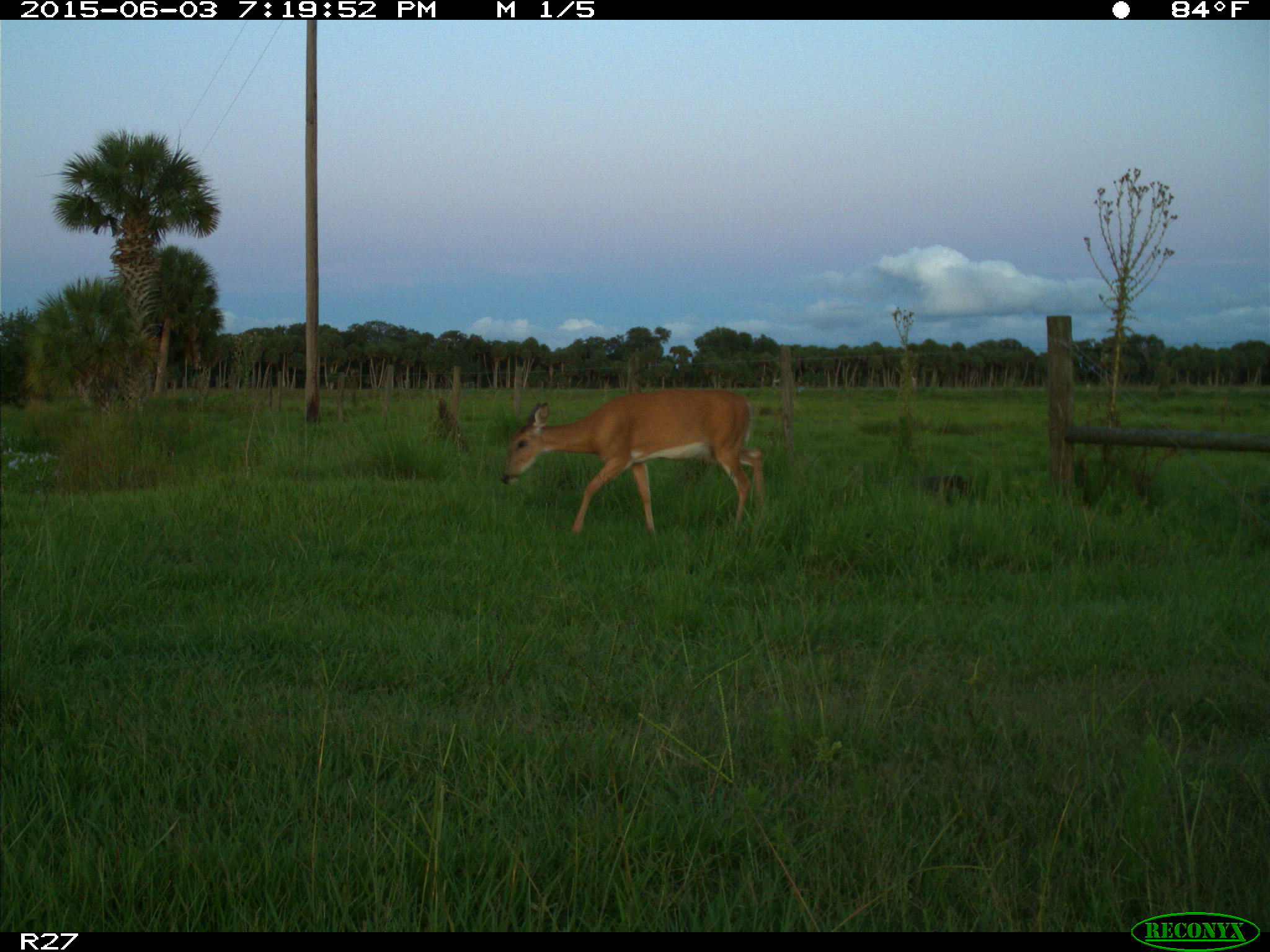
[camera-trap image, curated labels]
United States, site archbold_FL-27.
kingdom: Animalia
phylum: Chordata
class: Mammalia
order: Artiodactyla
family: Cervidae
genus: Odocoileus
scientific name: Odocoileus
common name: deer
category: unidentified deer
Unidentified deer (deer) (Odocoileus).